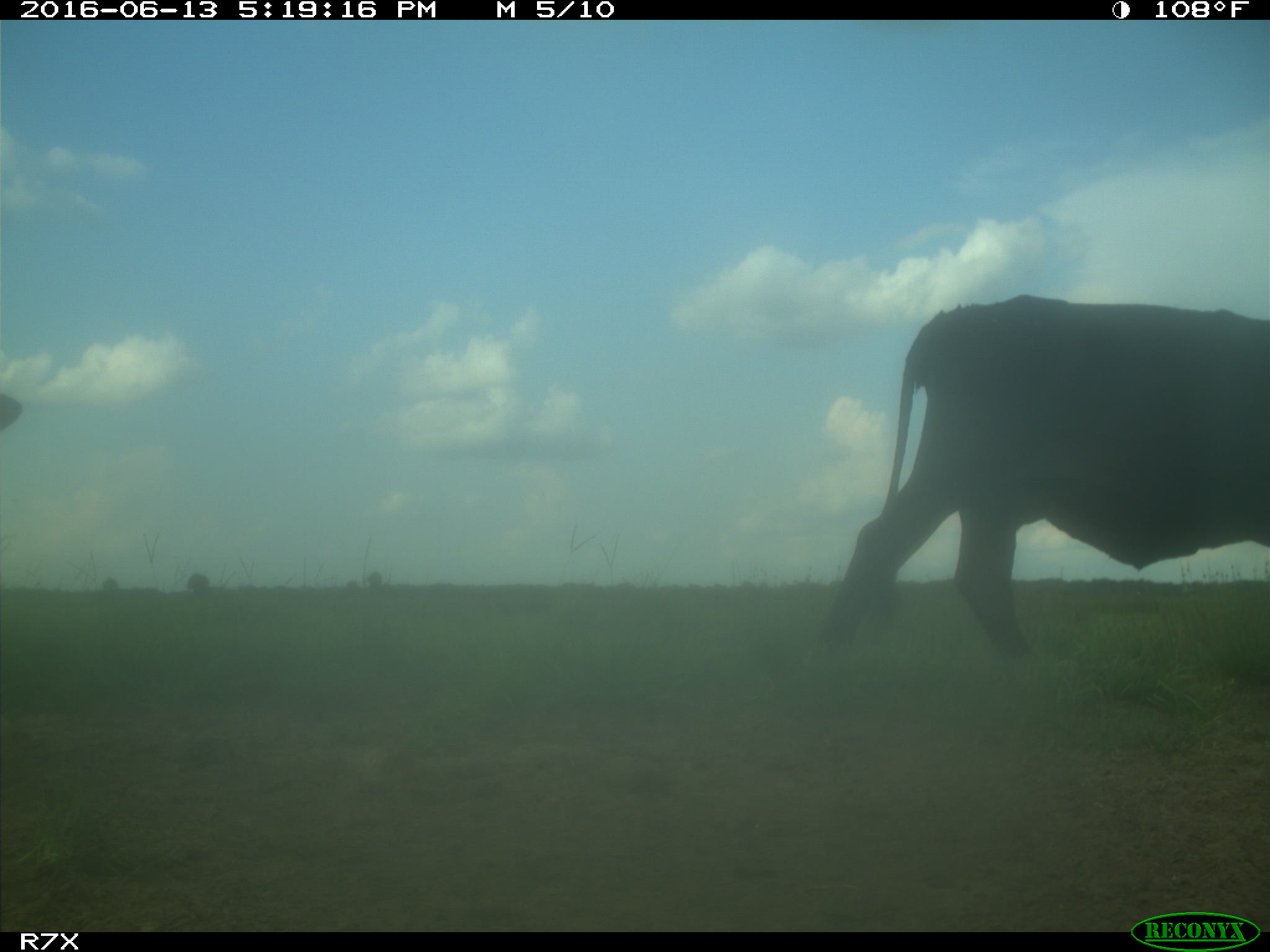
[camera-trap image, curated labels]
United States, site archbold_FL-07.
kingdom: Animalia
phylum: Chordata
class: Mammalia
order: Artiodactyla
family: Bovidae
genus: Bos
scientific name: Bos taurus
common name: domestic cow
Bos taurus (domestic cow).